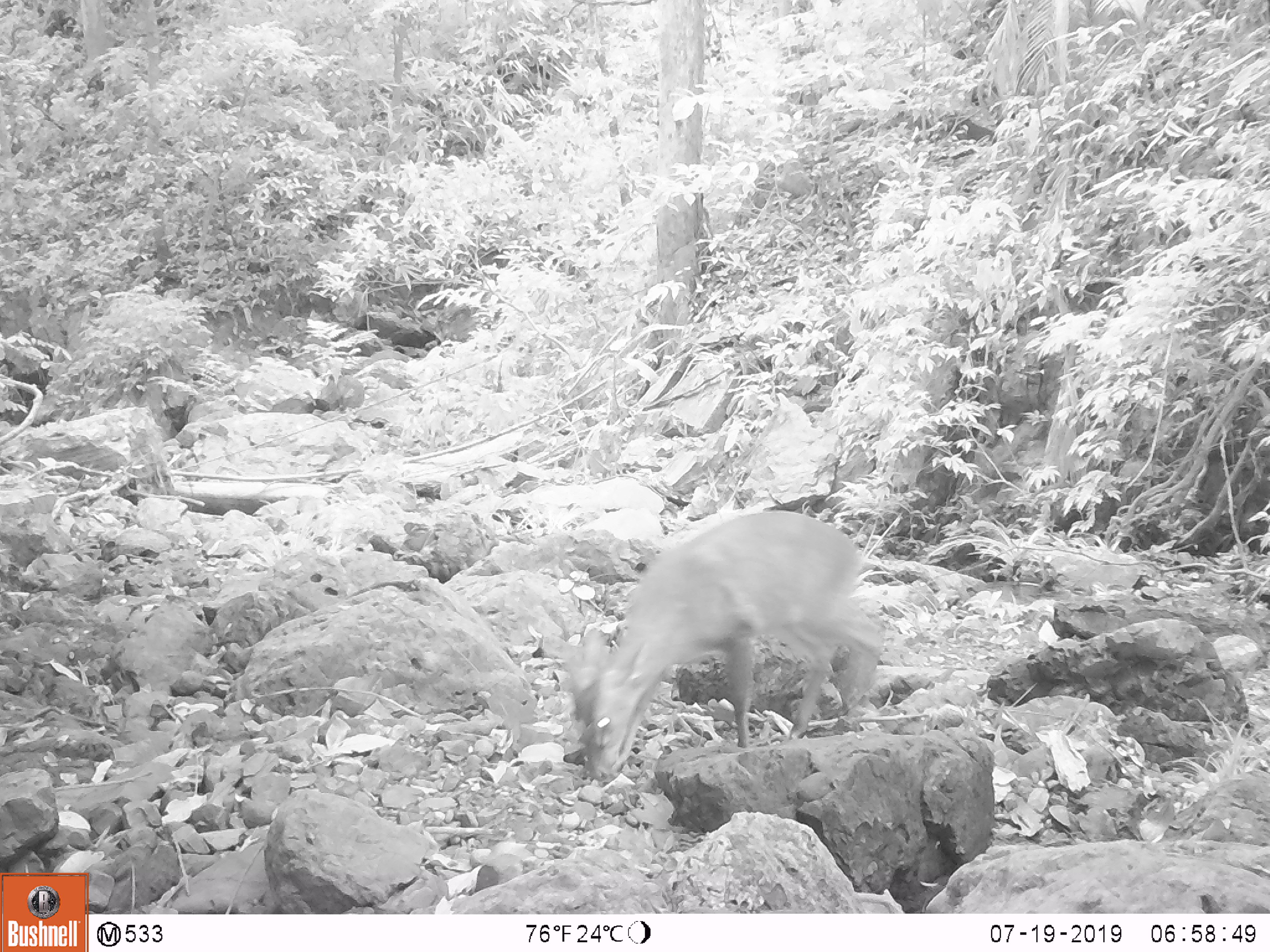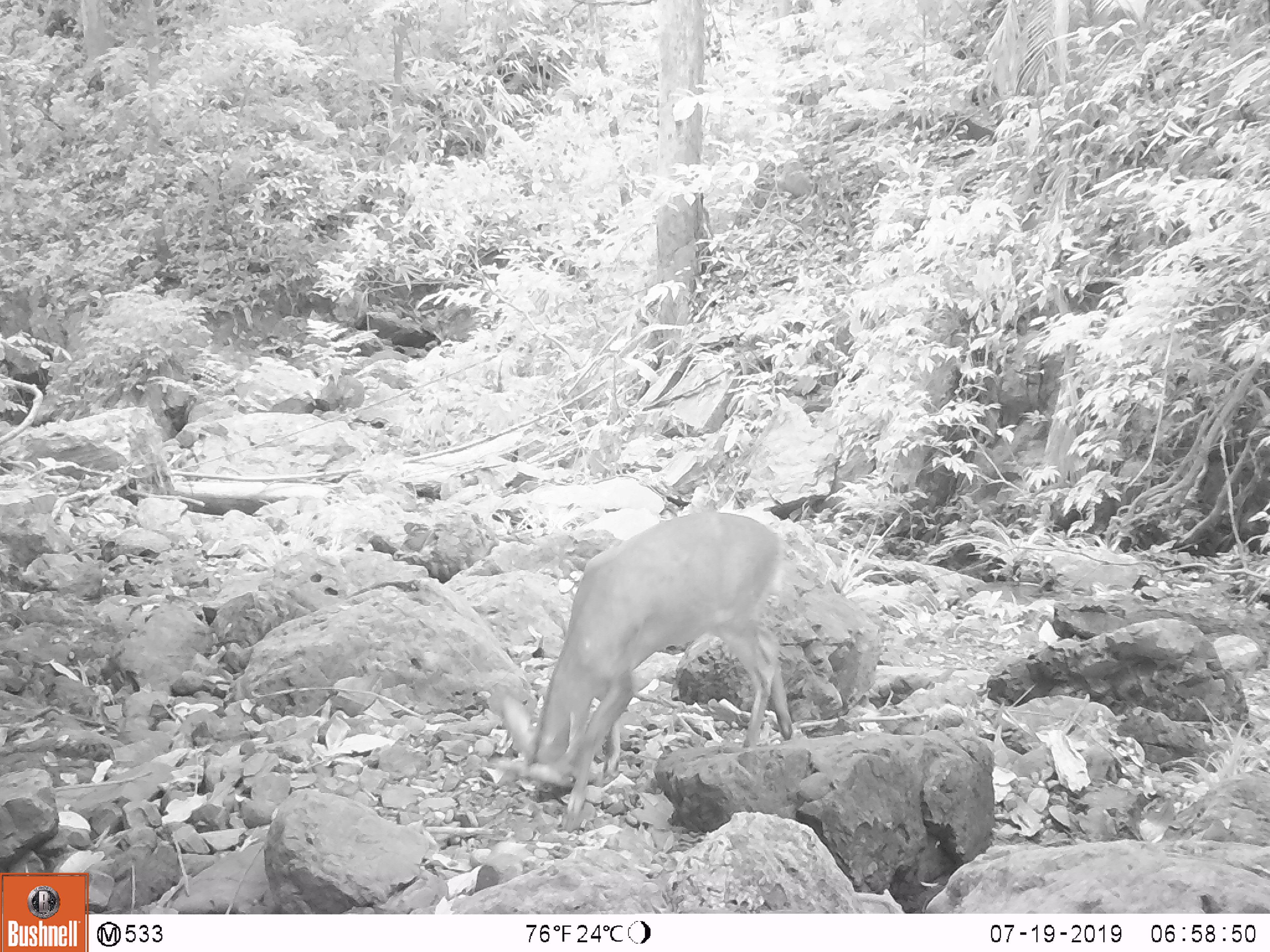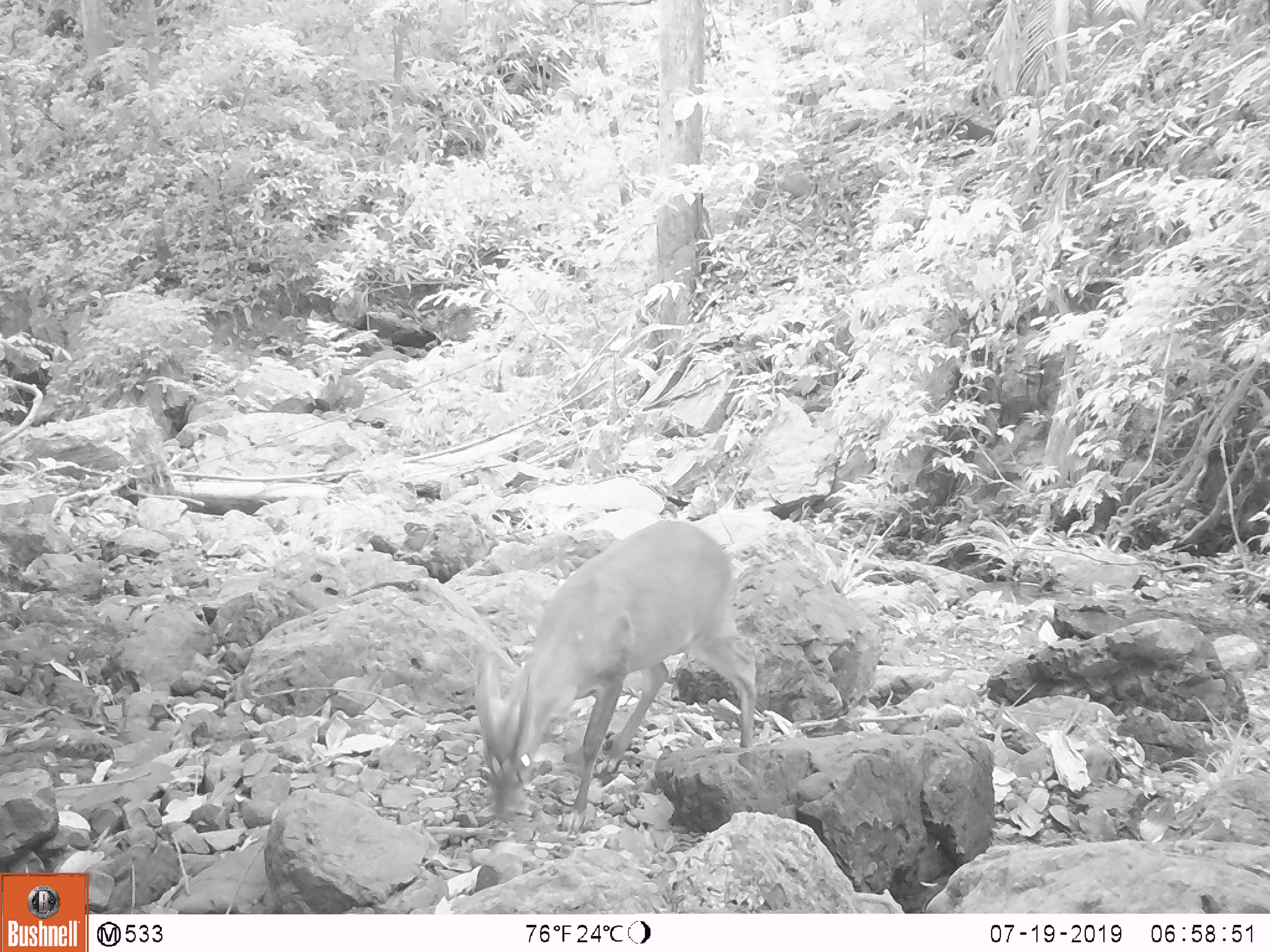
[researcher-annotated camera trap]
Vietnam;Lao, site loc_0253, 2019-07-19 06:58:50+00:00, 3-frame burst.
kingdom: Animalia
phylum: Chordata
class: Mammalia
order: Artiodactyla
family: Cervidae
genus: Muntiacus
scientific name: Muntiacus rooseveltorum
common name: roosevelt's muntjac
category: roosevelts muntjac group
Roosevelts muntjac group (roosevelt's muntjac) (Muntiacus rooseveltorum). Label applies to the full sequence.